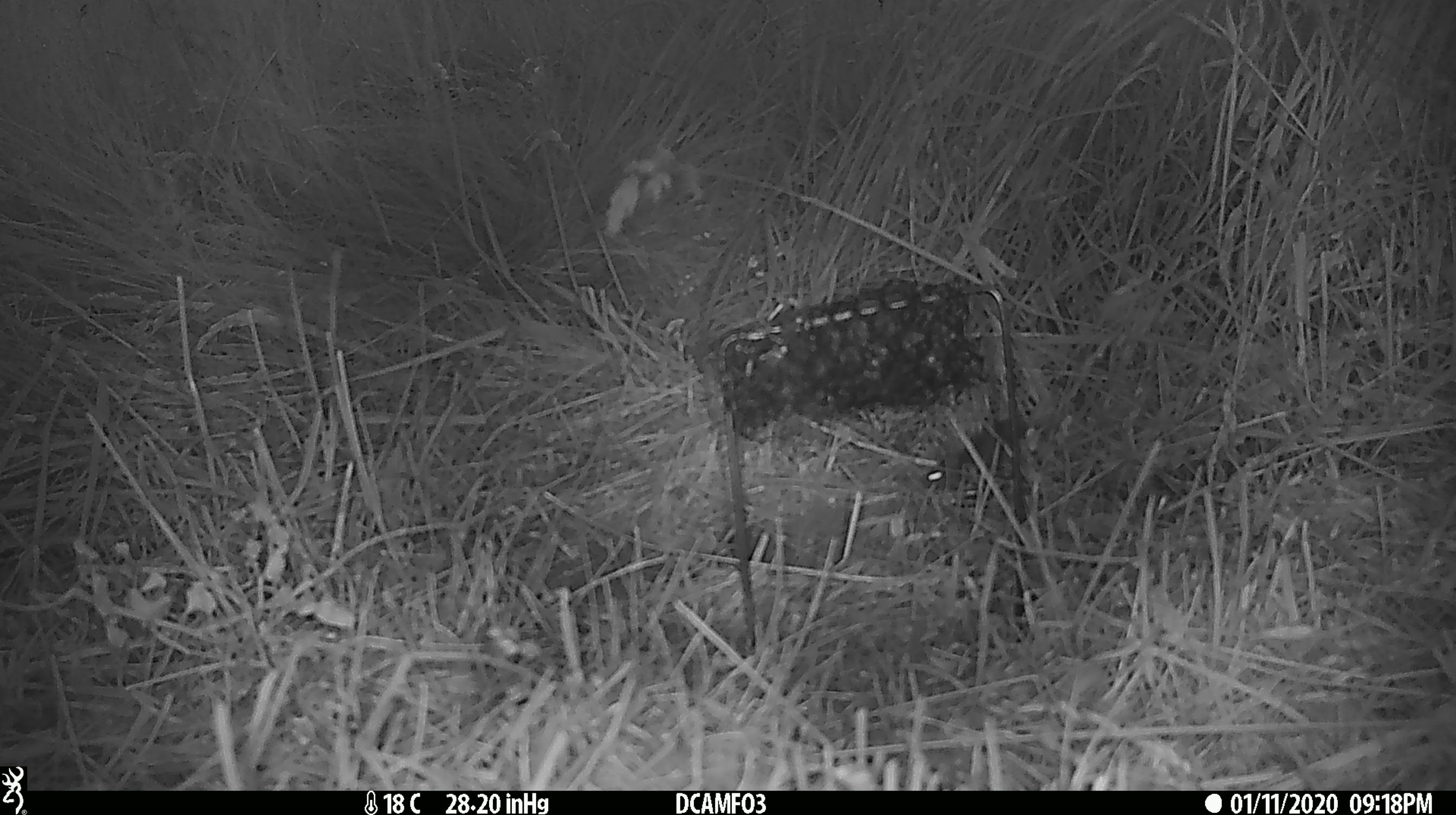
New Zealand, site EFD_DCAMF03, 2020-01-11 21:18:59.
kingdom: Animalia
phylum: Chordata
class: Mammalia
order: Rodentia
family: Muridae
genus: Mus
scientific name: Mus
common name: mouse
Mouse (Mus).